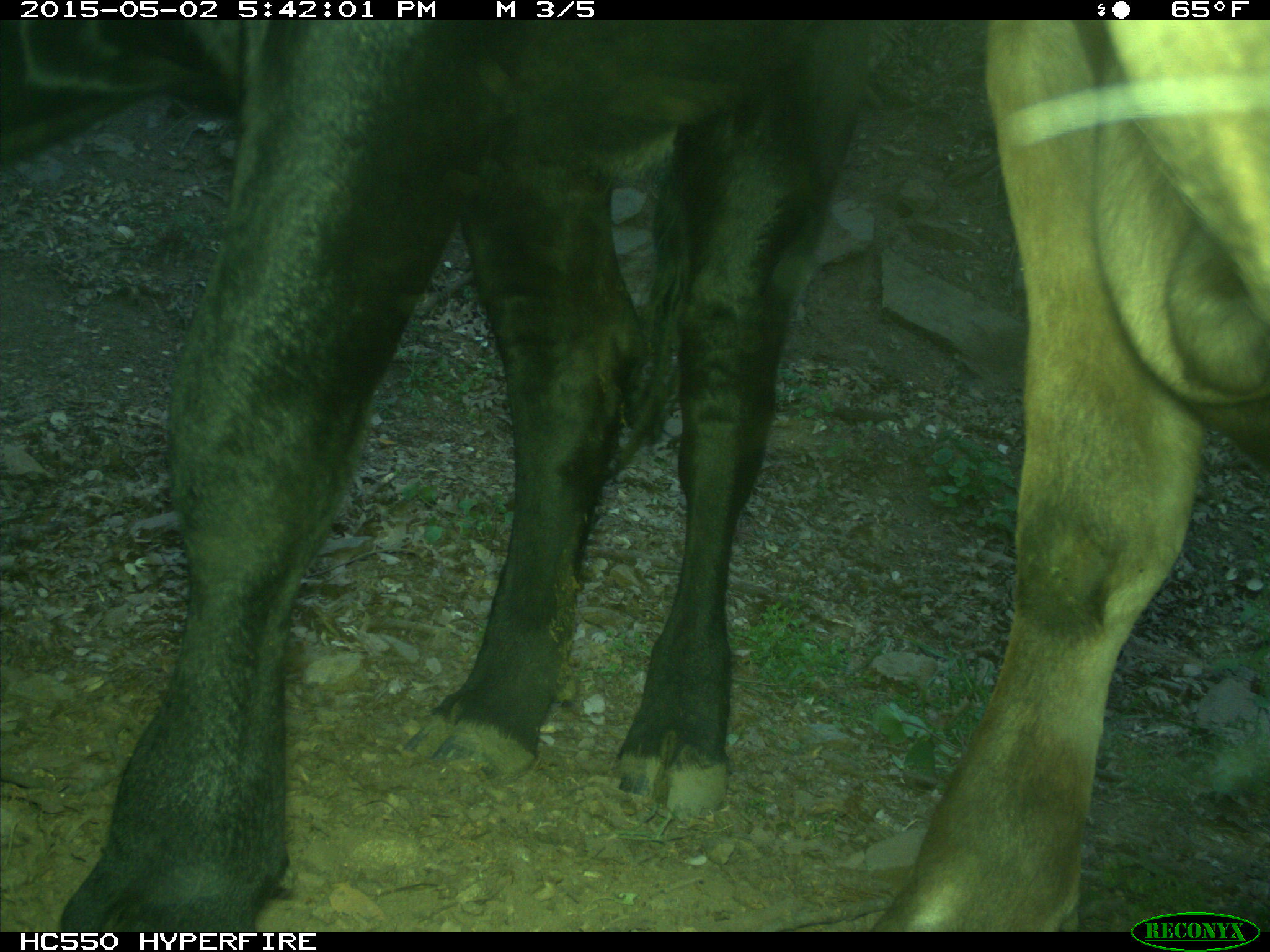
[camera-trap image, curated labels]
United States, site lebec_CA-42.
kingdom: Animalia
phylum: Chordata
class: Mammalia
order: Artiodactyla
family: Bovidae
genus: Bos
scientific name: Bos taurus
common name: domestic cow